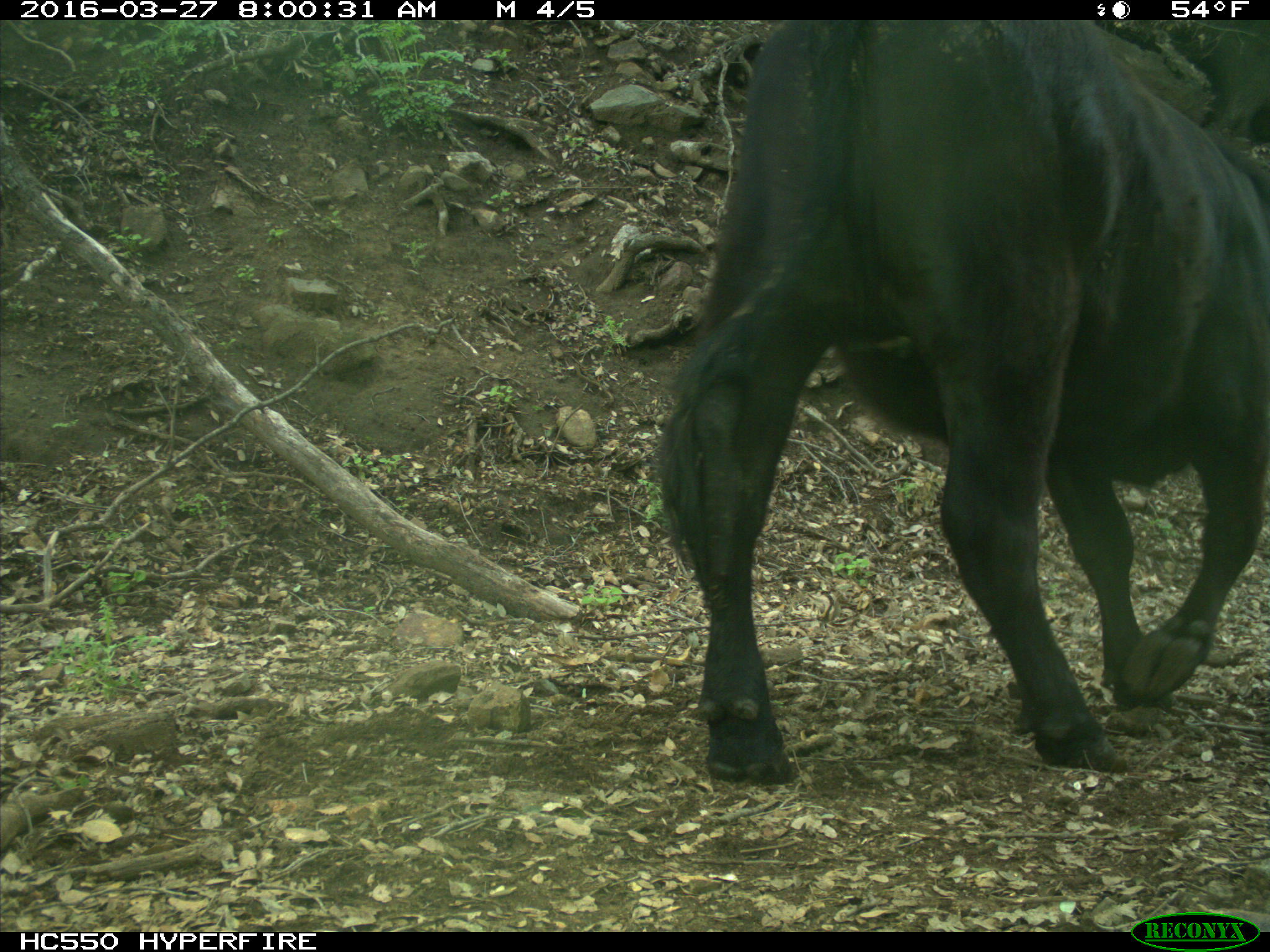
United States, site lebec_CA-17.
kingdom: Animalia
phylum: Chordata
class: Mammalia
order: Artiodactyla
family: Bovidae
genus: Bos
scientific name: Bos taurus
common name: domestic cow